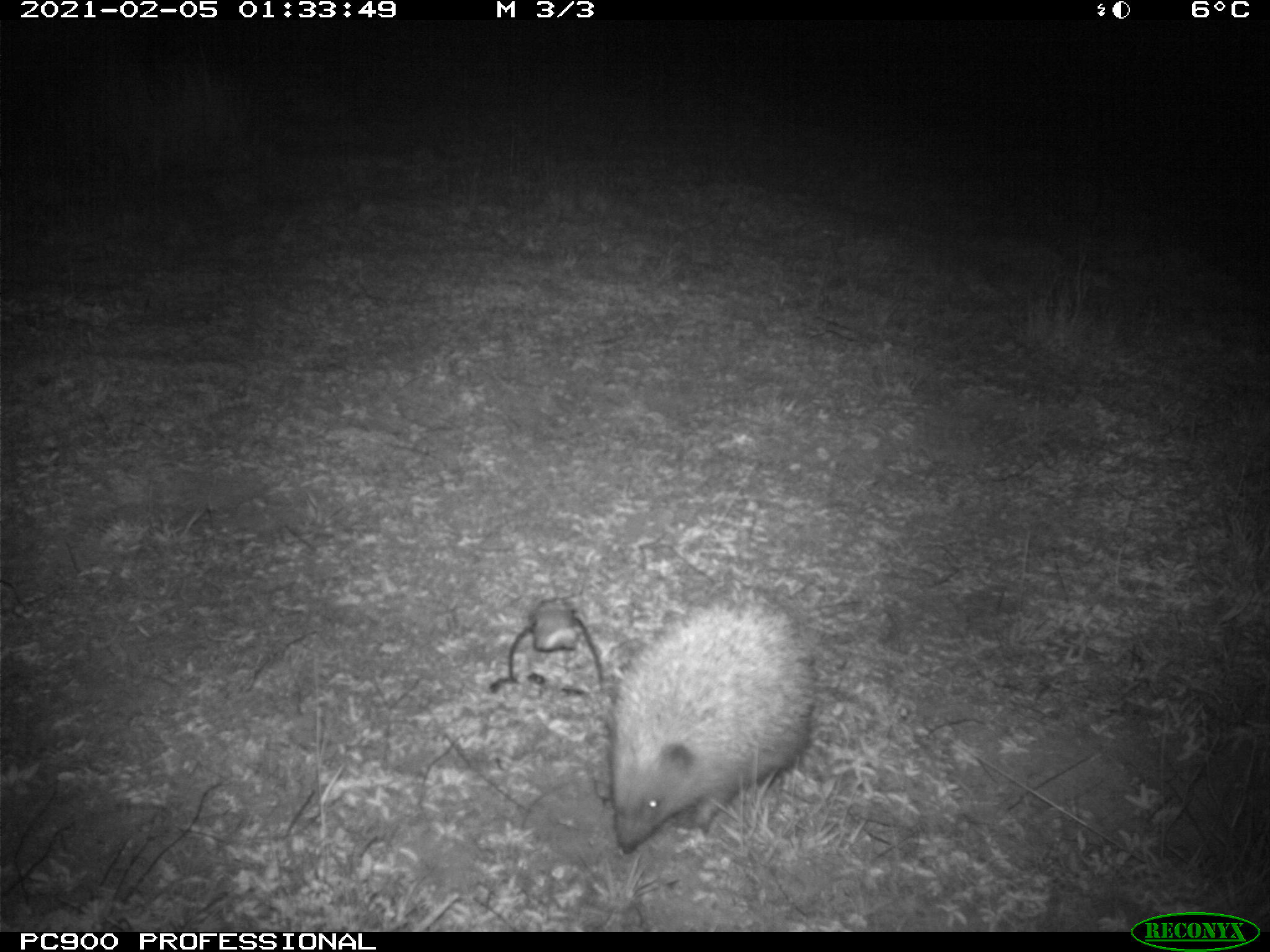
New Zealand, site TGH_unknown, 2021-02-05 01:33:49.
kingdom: Animalia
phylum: Chordata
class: Mammalia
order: Eulipotyphla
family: Erinaceidae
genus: Erinaceus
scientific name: Erinaceus europaeus europaeus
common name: european hedgehog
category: hedgehog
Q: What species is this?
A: Hedgehog (european hedgehog) (Erinaceus europaeus europaeus).